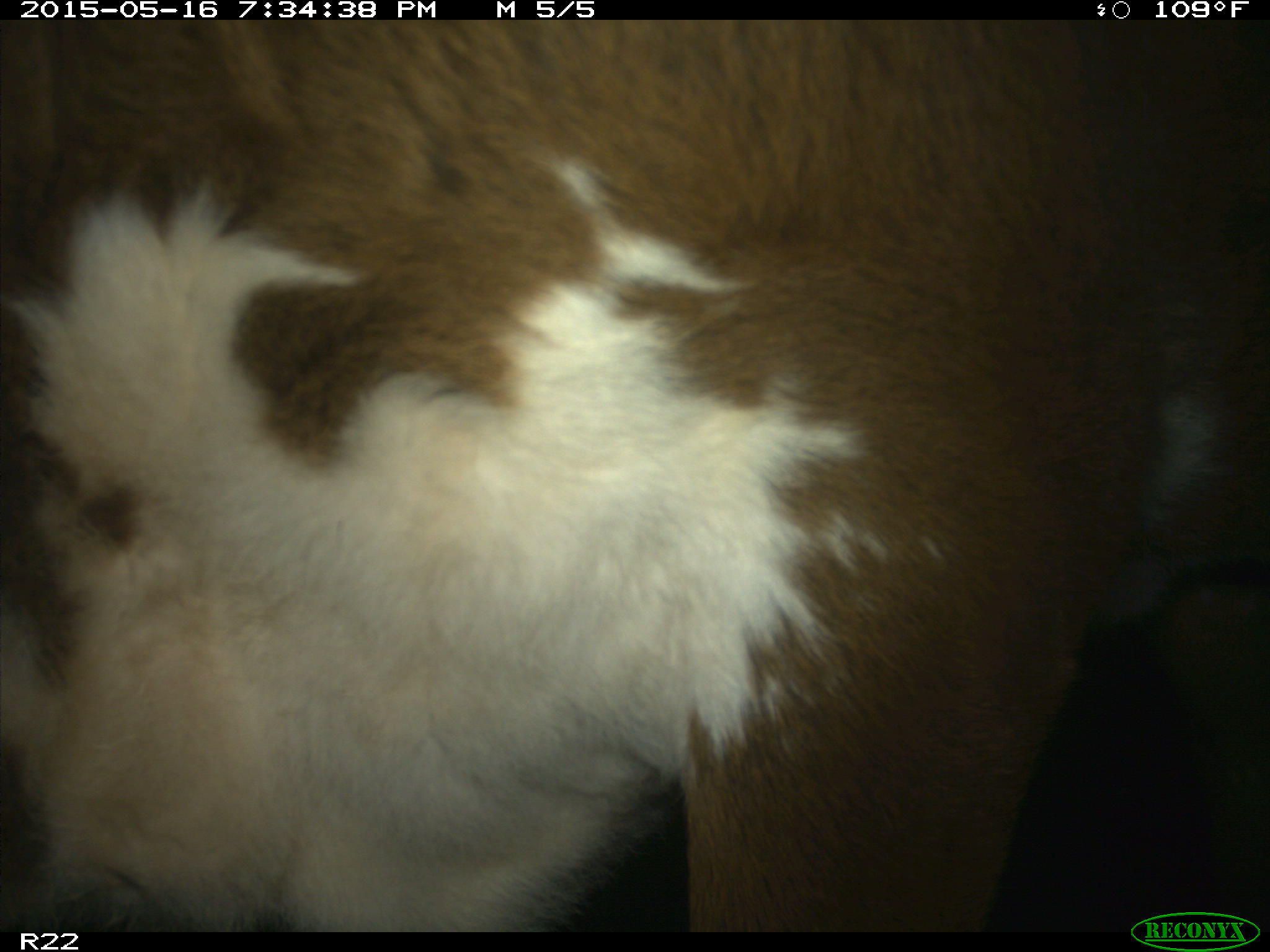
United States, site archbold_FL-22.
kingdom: Animalia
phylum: Chordata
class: Mammalia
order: Artiodactyla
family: Bovidae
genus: Bos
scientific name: Bos taurus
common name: domestic cow